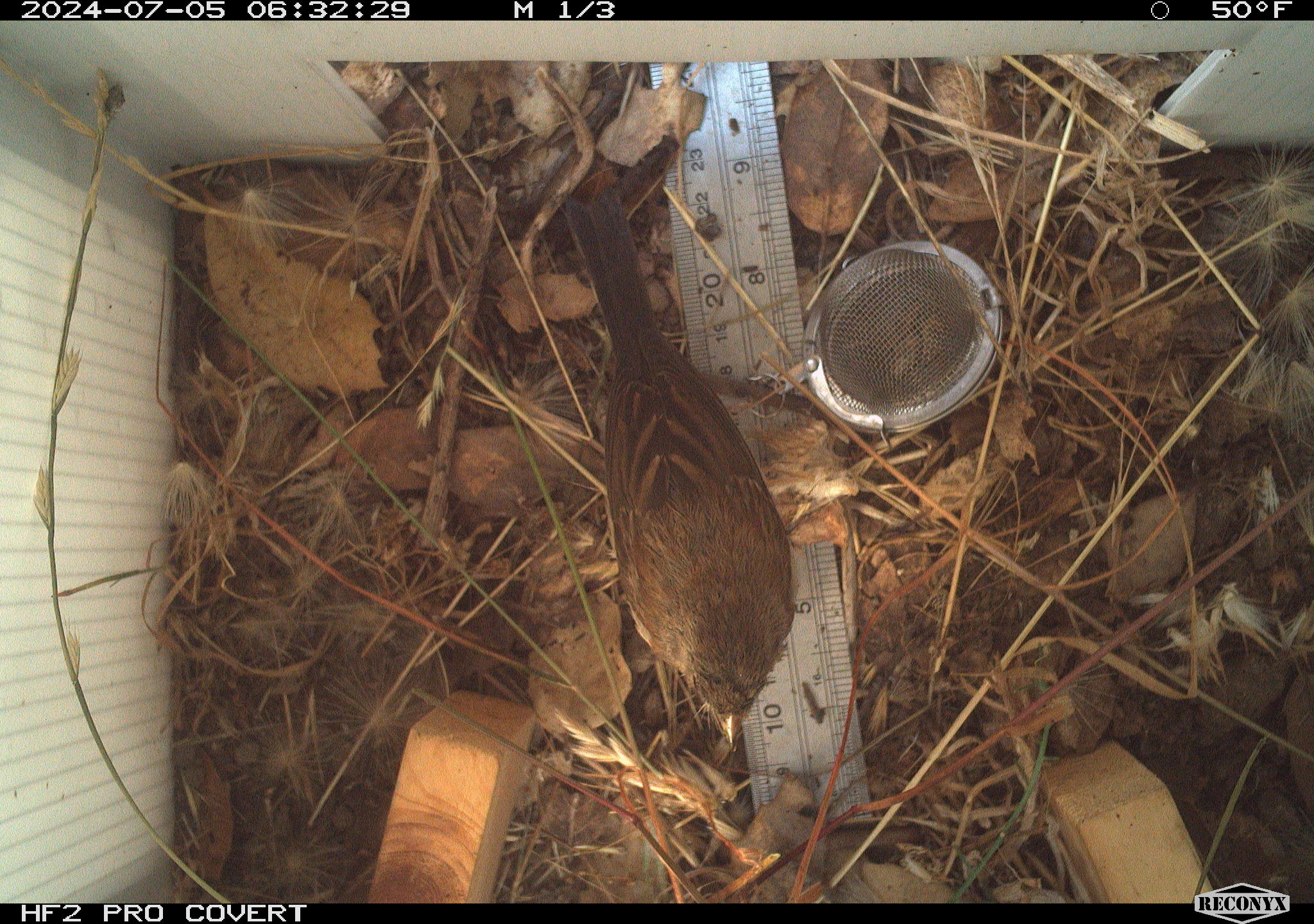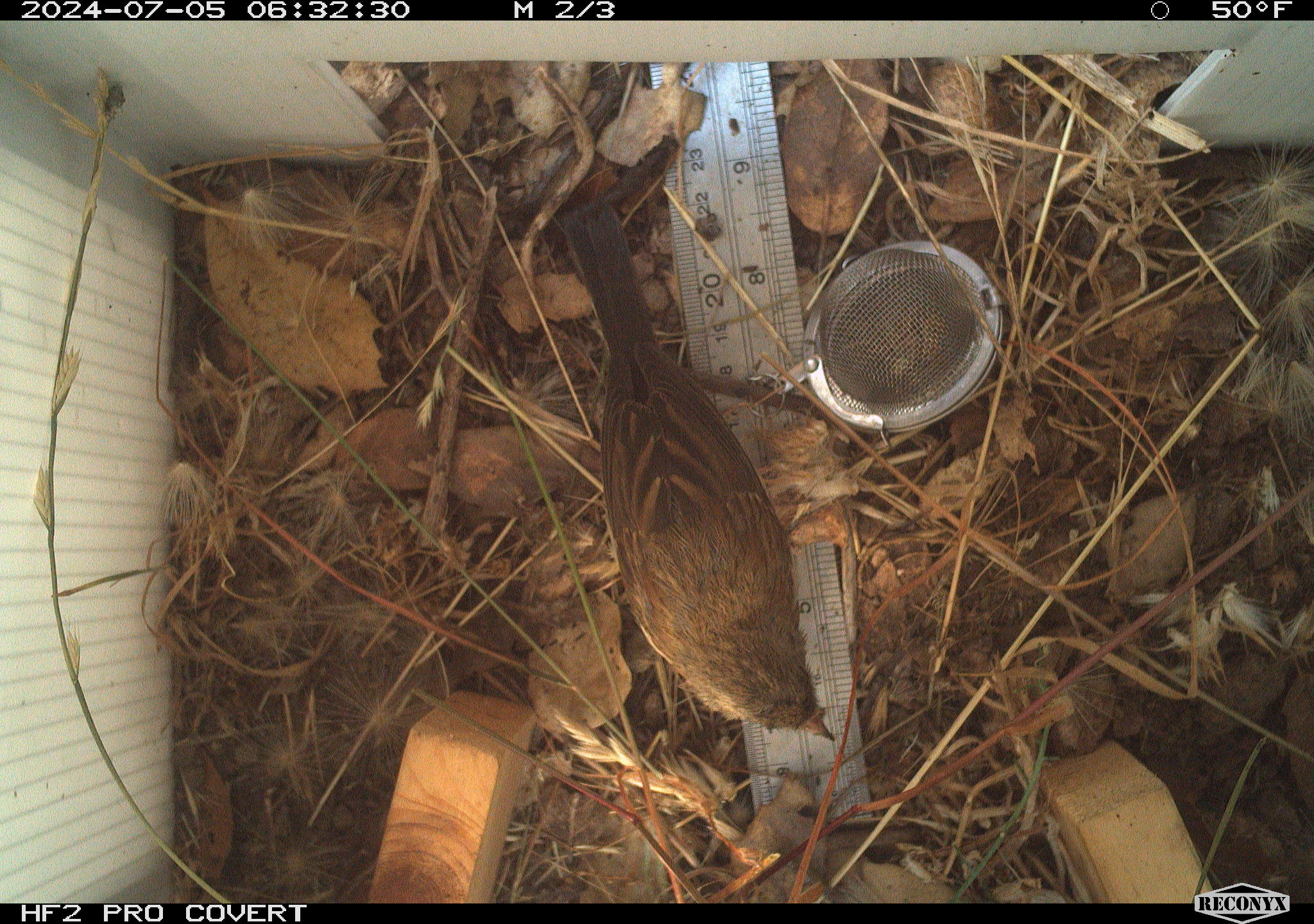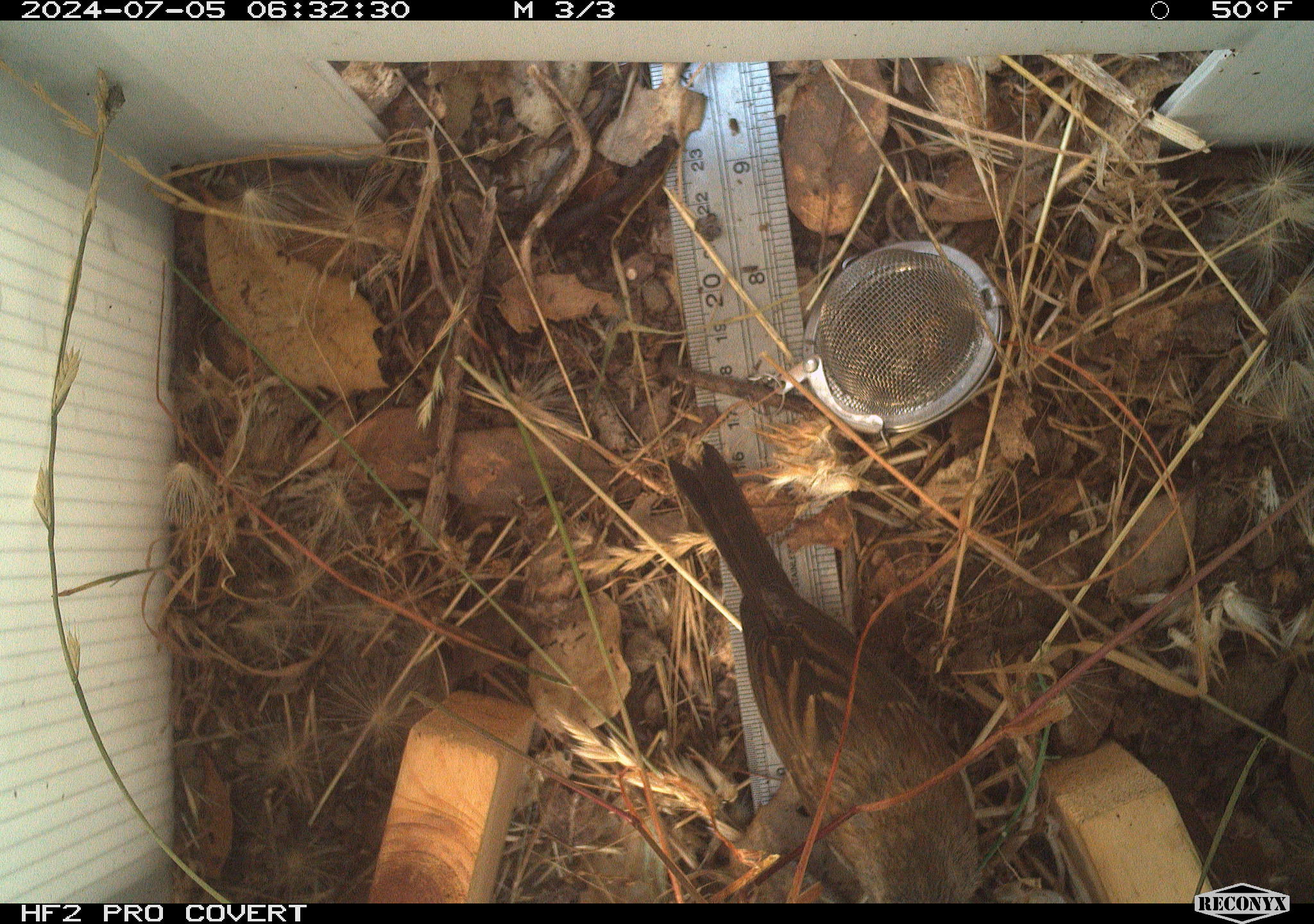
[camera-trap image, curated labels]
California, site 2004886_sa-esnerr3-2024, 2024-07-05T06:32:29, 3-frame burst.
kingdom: Animalia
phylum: Chordata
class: Aves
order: Passeriformes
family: Passeridae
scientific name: Passeridae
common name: old world sparrows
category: passeridae family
Passeridae family (old world sparrows) (Passeridae).